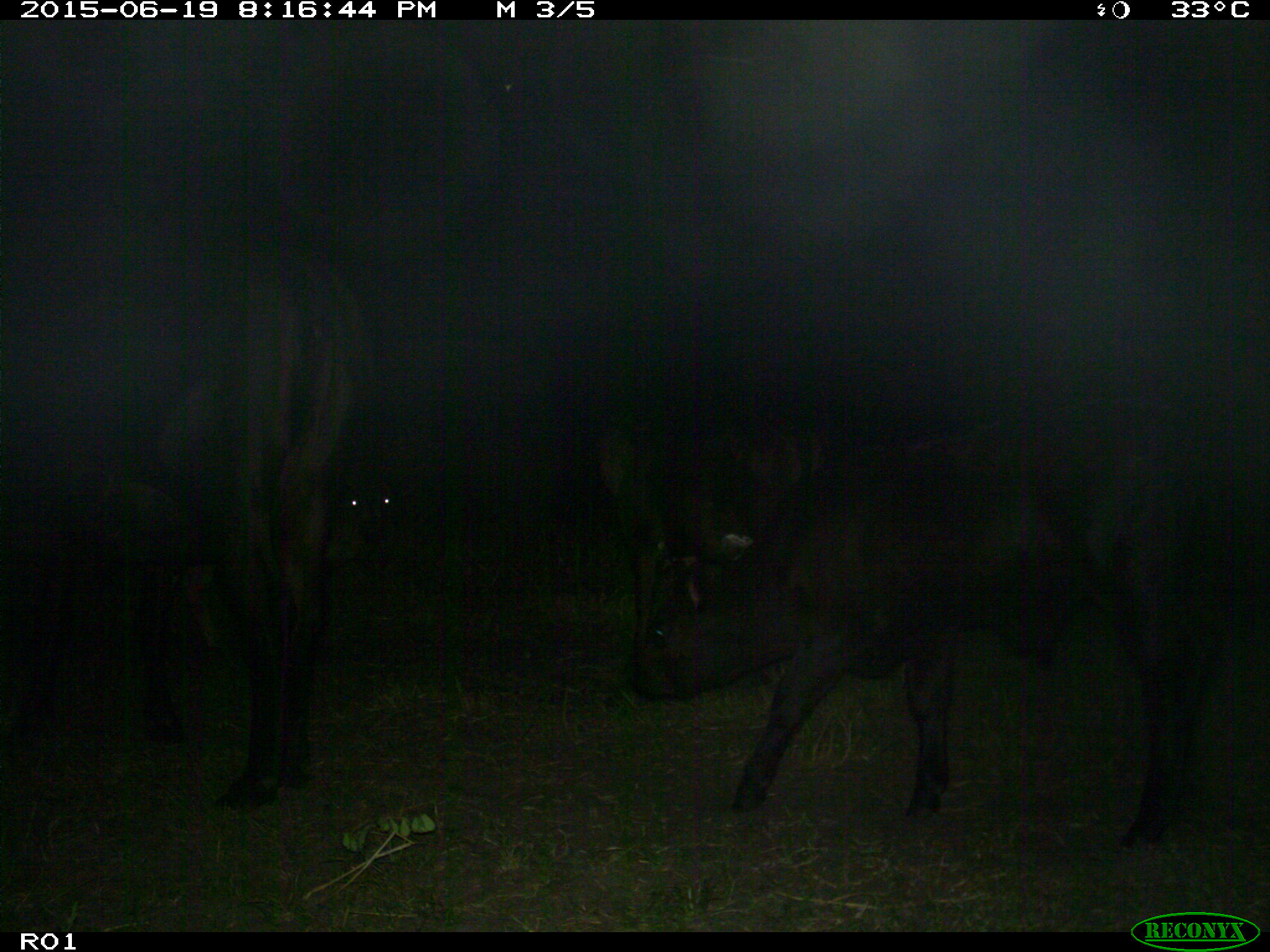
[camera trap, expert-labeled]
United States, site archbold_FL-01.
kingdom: Animalia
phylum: Chordata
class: Mammalia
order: Artiodactyla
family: Bovidae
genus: Bos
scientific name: Bos taurus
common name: domestic cow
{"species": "Bos taurus (domestic cow)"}